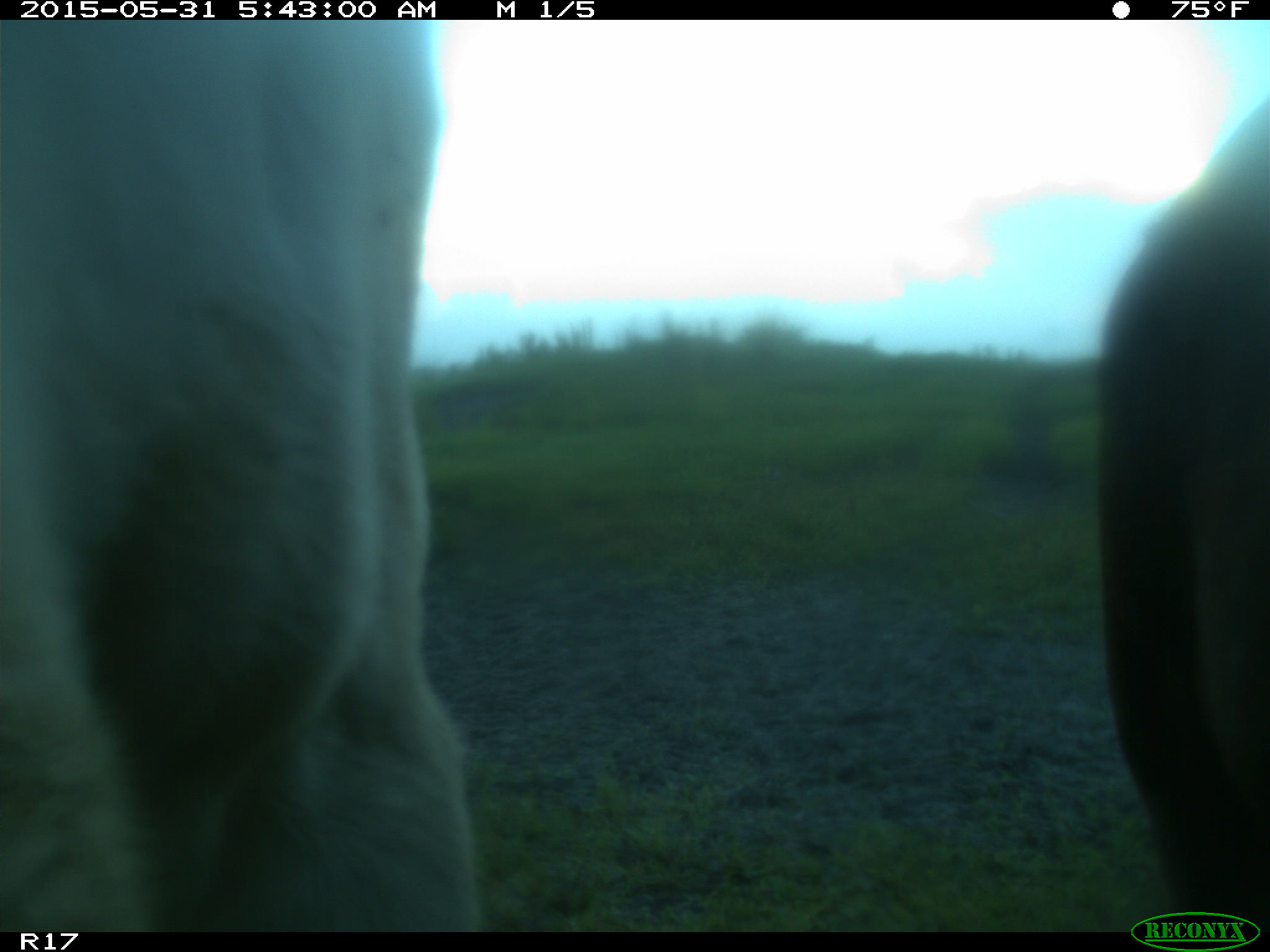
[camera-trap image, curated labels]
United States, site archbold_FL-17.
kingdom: Animalia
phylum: Chordata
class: Mammalia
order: Artiodactyla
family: Bovidae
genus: Bos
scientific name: Bos taurus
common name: domestic cow